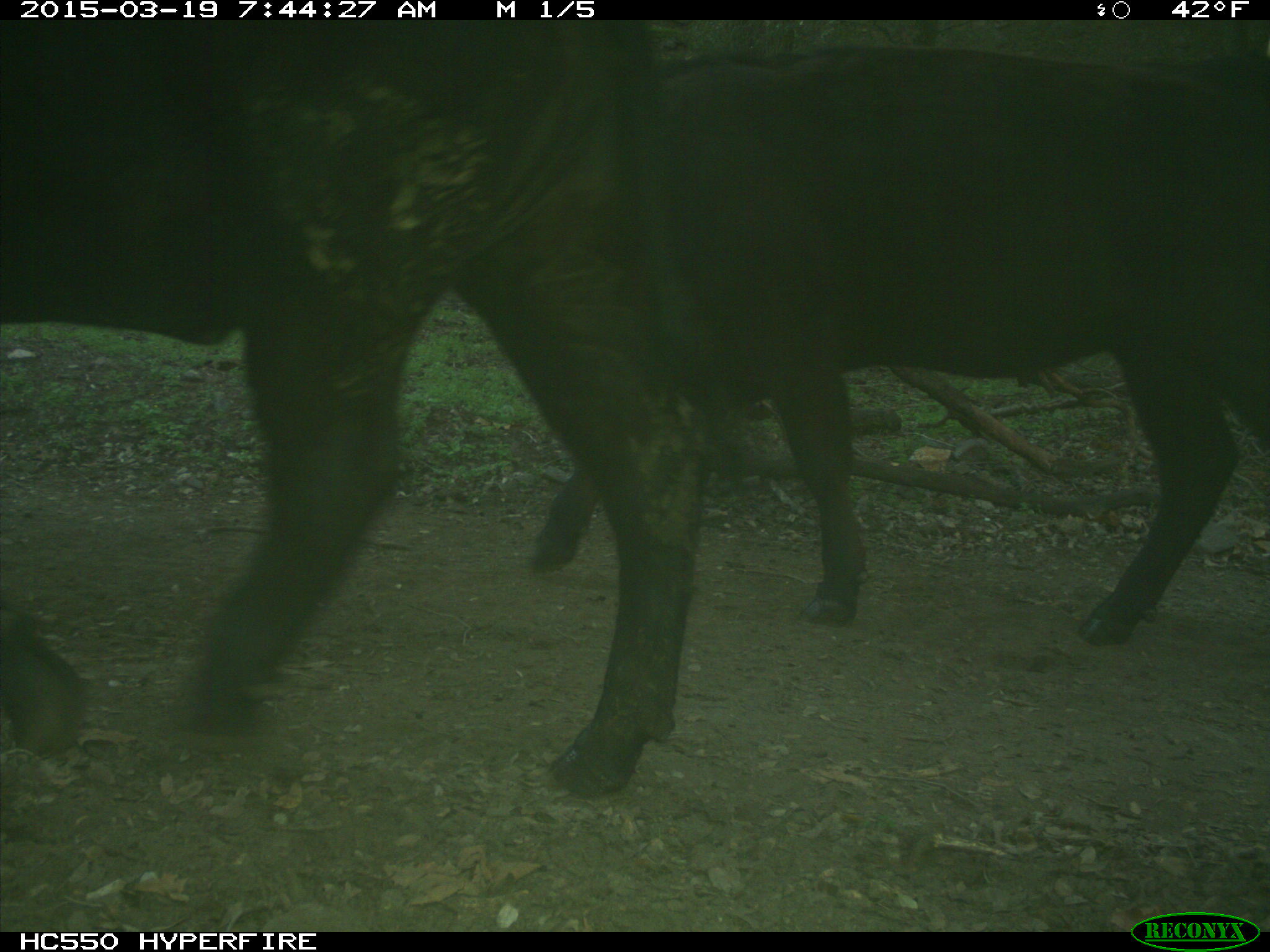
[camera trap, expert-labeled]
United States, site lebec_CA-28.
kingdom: Animalia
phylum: Chordata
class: Mammalia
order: Artiodactyla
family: Bovidae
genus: Bos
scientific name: Bos taurus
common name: domestic cow